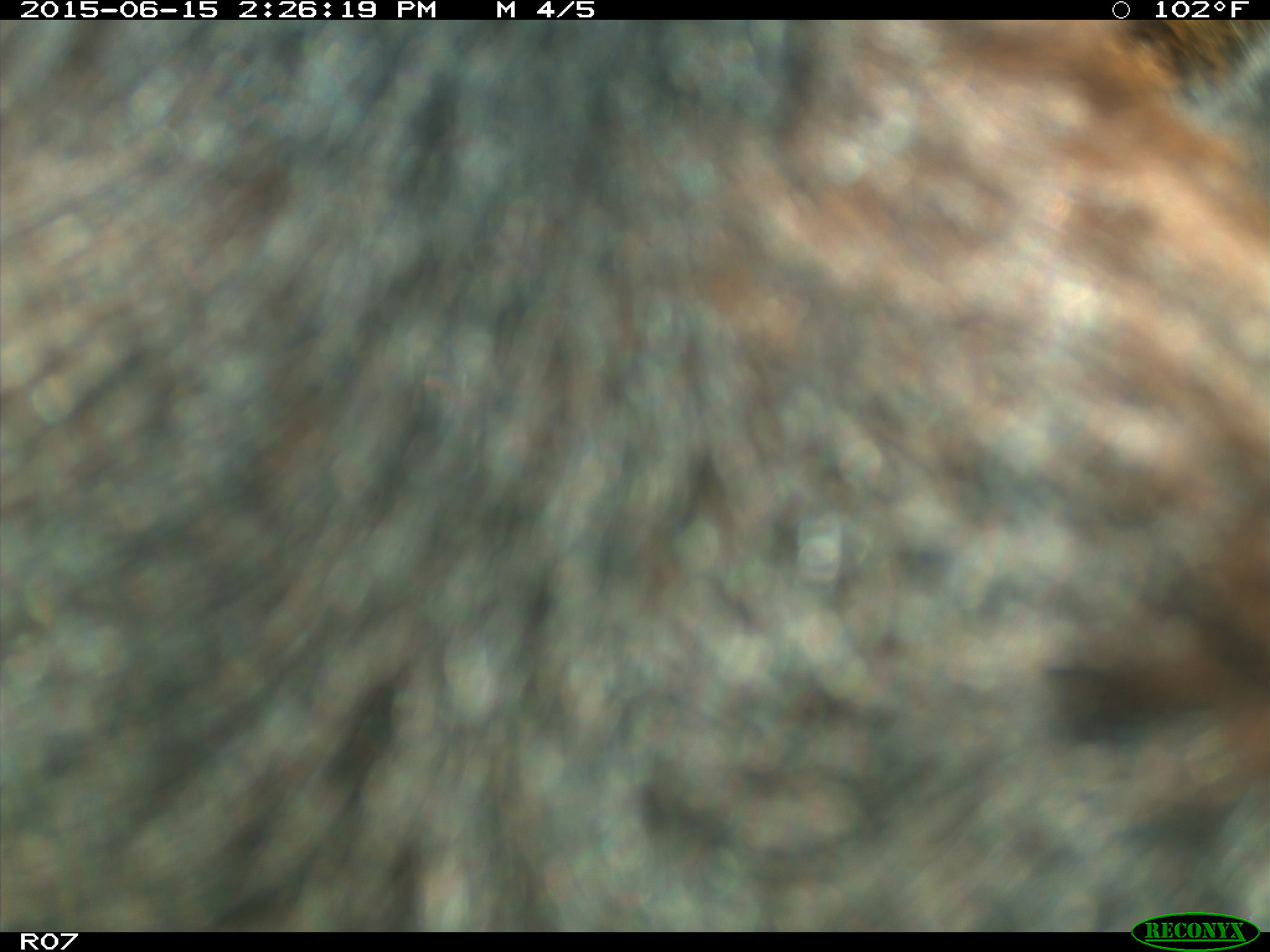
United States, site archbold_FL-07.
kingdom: Animalia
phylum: Chordata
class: Mammalia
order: Artiodactyla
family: Bovidae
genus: Bos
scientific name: Bos taurus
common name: domestic cow